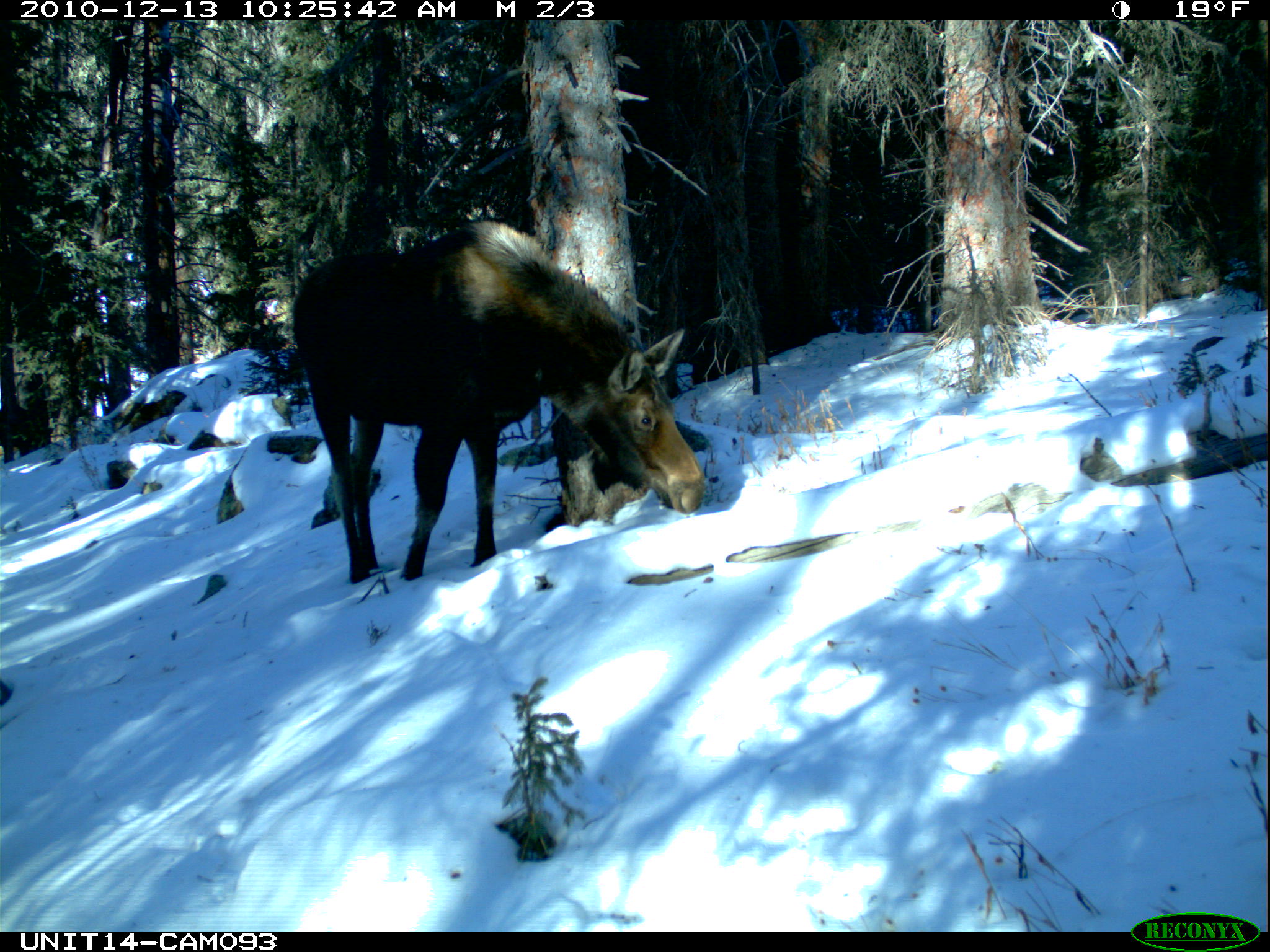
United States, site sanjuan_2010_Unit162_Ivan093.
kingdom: Animalia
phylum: Chordata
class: Mammalia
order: Artiodactyla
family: Cervidae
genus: Alces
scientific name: Alces alces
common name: moose